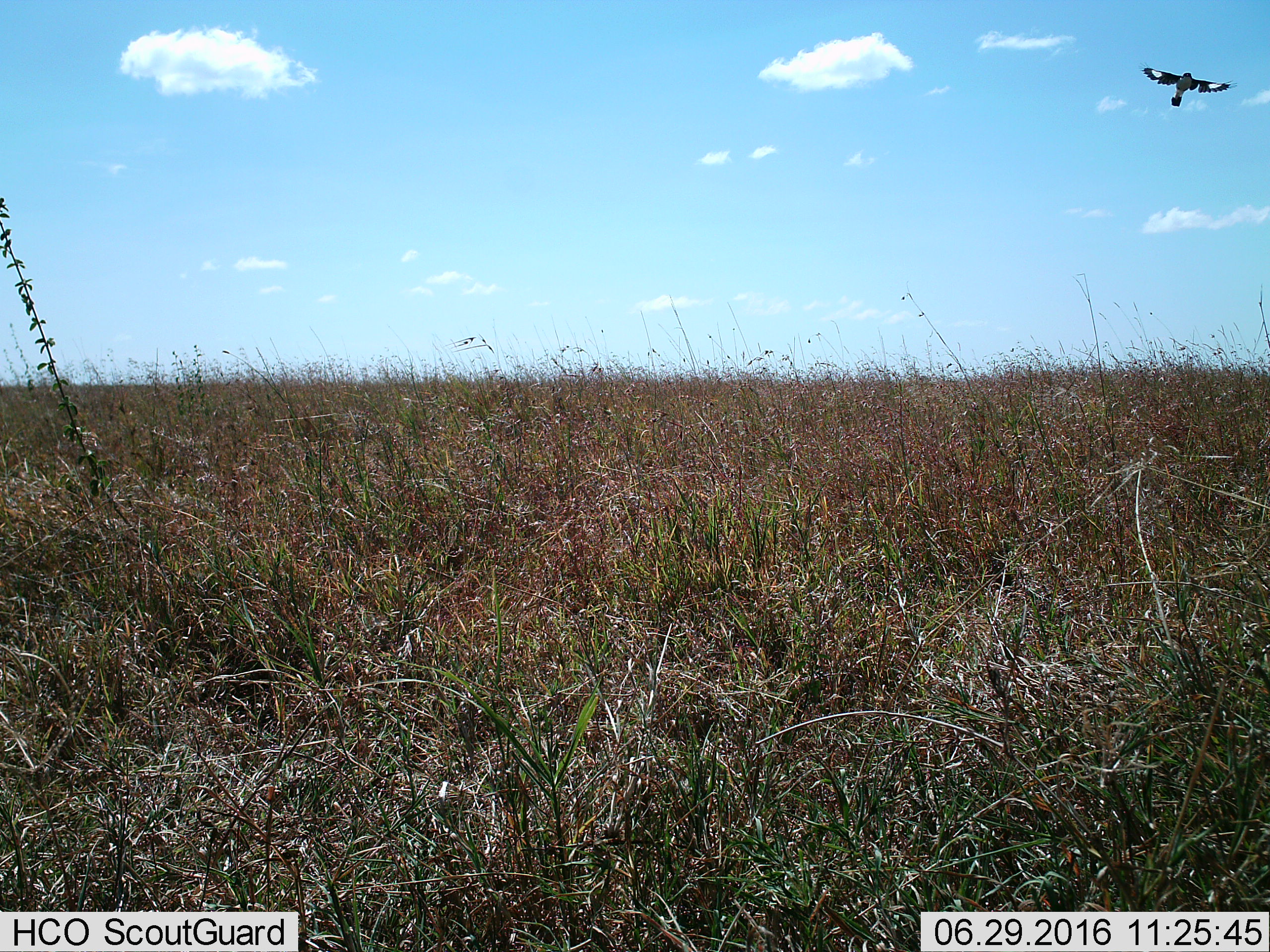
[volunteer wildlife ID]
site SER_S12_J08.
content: unidentified animal